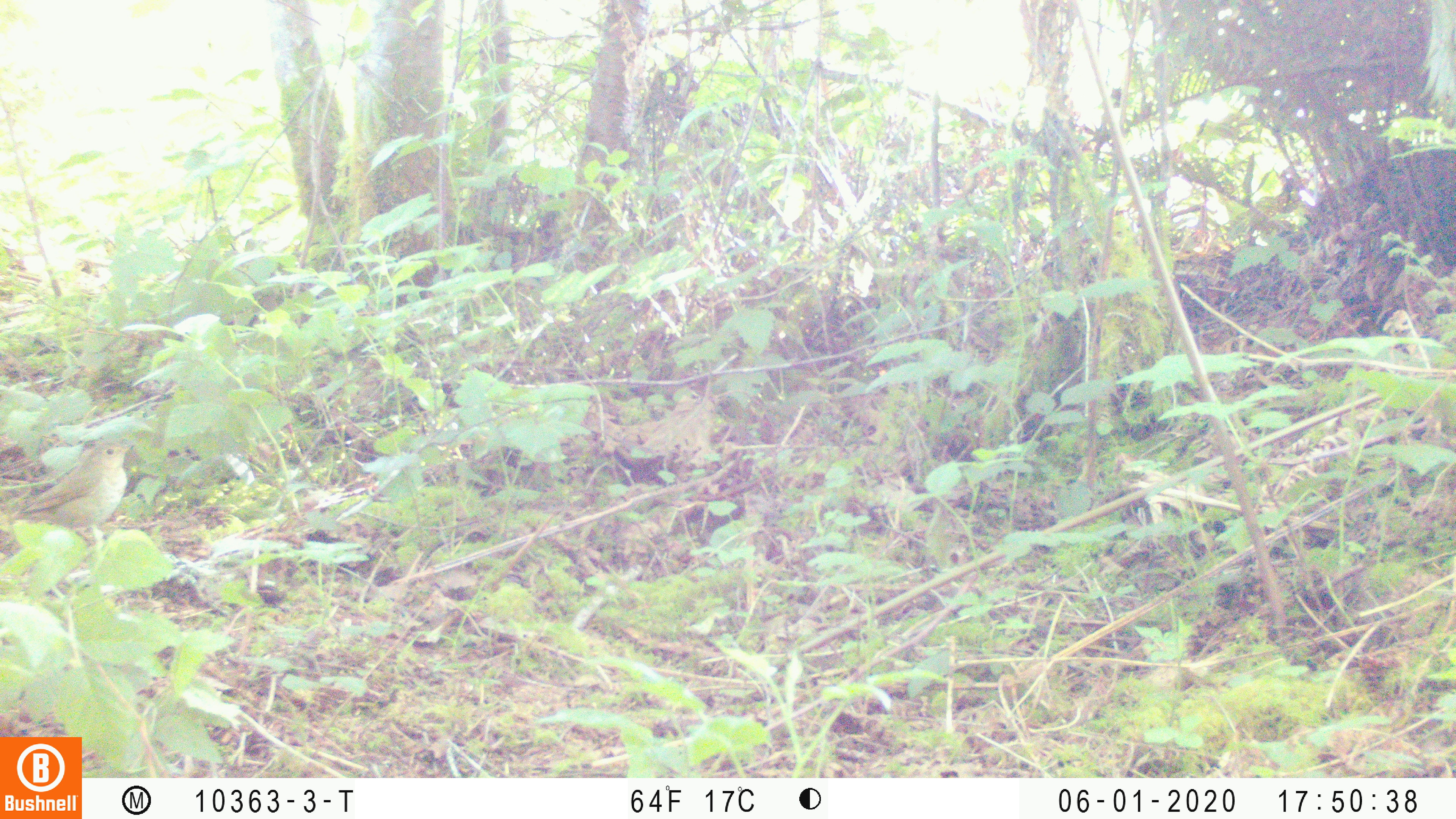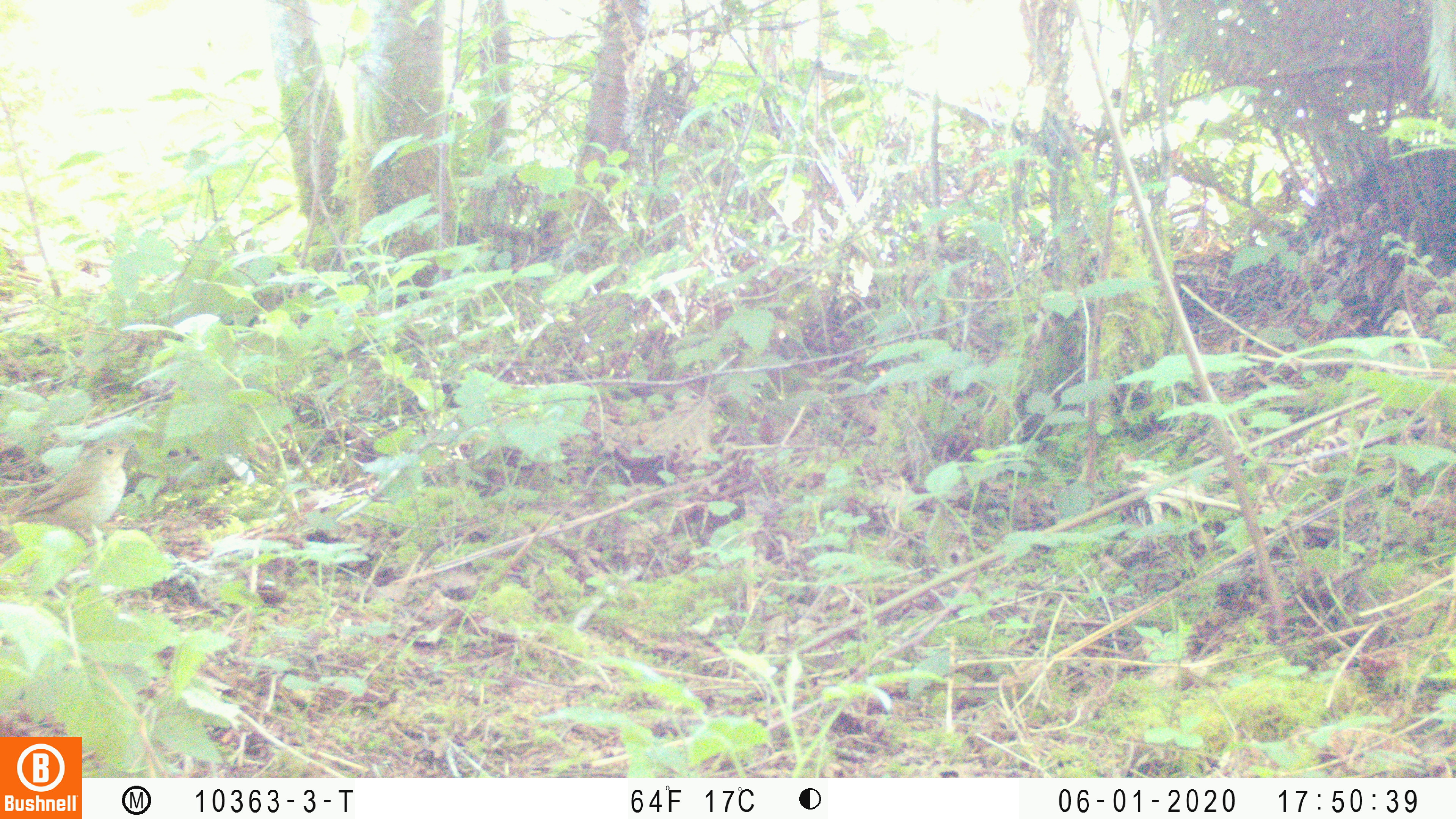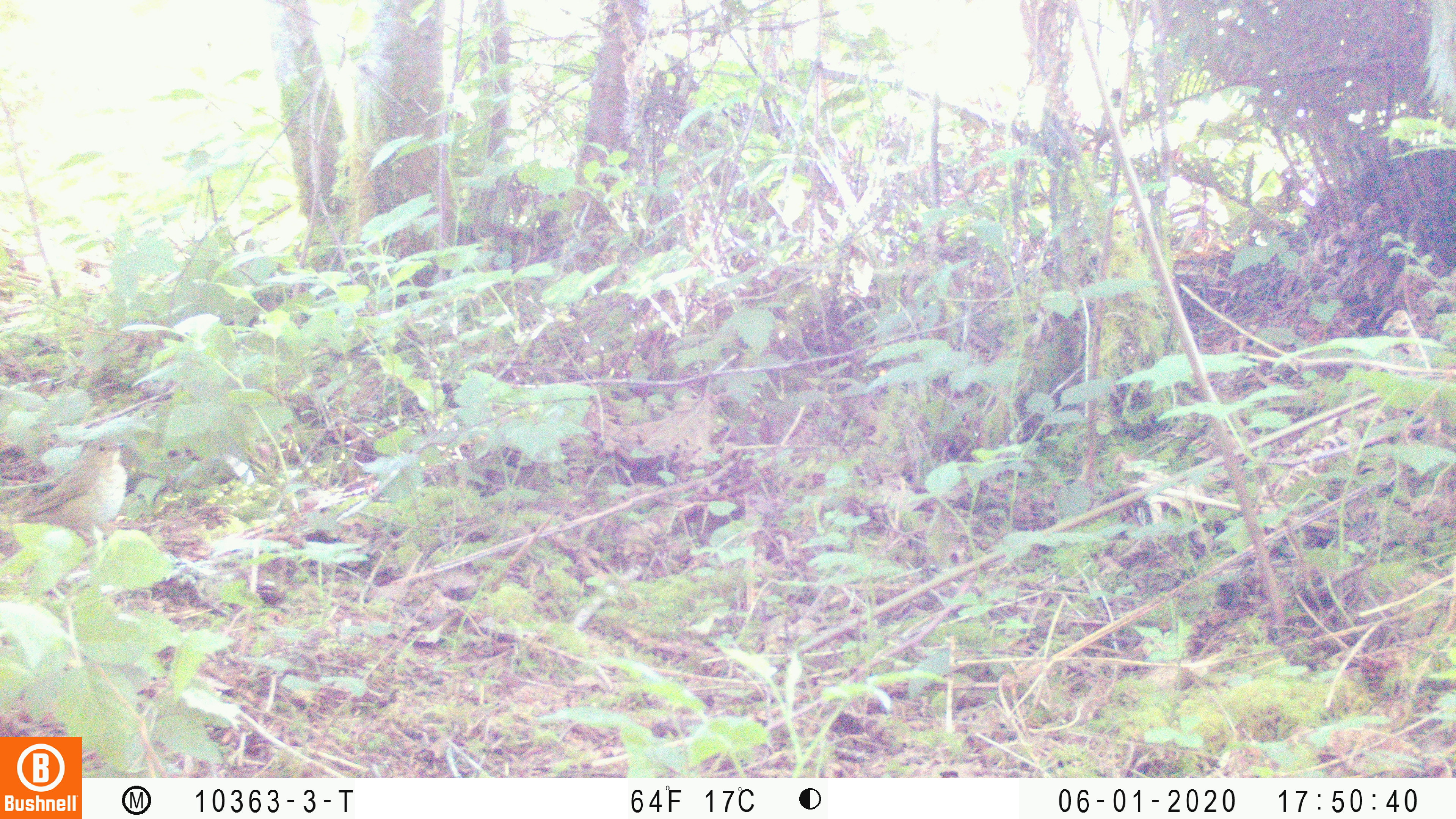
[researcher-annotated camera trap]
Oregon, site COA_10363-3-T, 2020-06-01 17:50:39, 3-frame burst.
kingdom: Animalia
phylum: Chordata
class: Aves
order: Passeriformes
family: Turdidae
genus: Catharus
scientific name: Catharus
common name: brown thrushes and nightingale-thrushes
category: catharus species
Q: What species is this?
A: Catharus species (brown thrushes and nightingale-thrushes) (Catharus).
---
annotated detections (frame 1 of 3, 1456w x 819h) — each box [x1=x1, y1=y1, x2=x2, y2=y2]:
catharus species: [x1=21, y1=439, x2=132, y2=530]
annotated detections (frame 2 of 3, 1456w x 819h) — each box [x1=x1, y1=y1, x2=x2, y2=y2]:
catharus species: [x1=14, y1=440, x2=133, y2=533]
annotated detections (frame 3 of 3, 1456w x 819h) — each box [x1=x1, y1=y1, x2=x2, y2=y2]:
catharus species: [x1=15, y1=436, x2=127, y2=534]